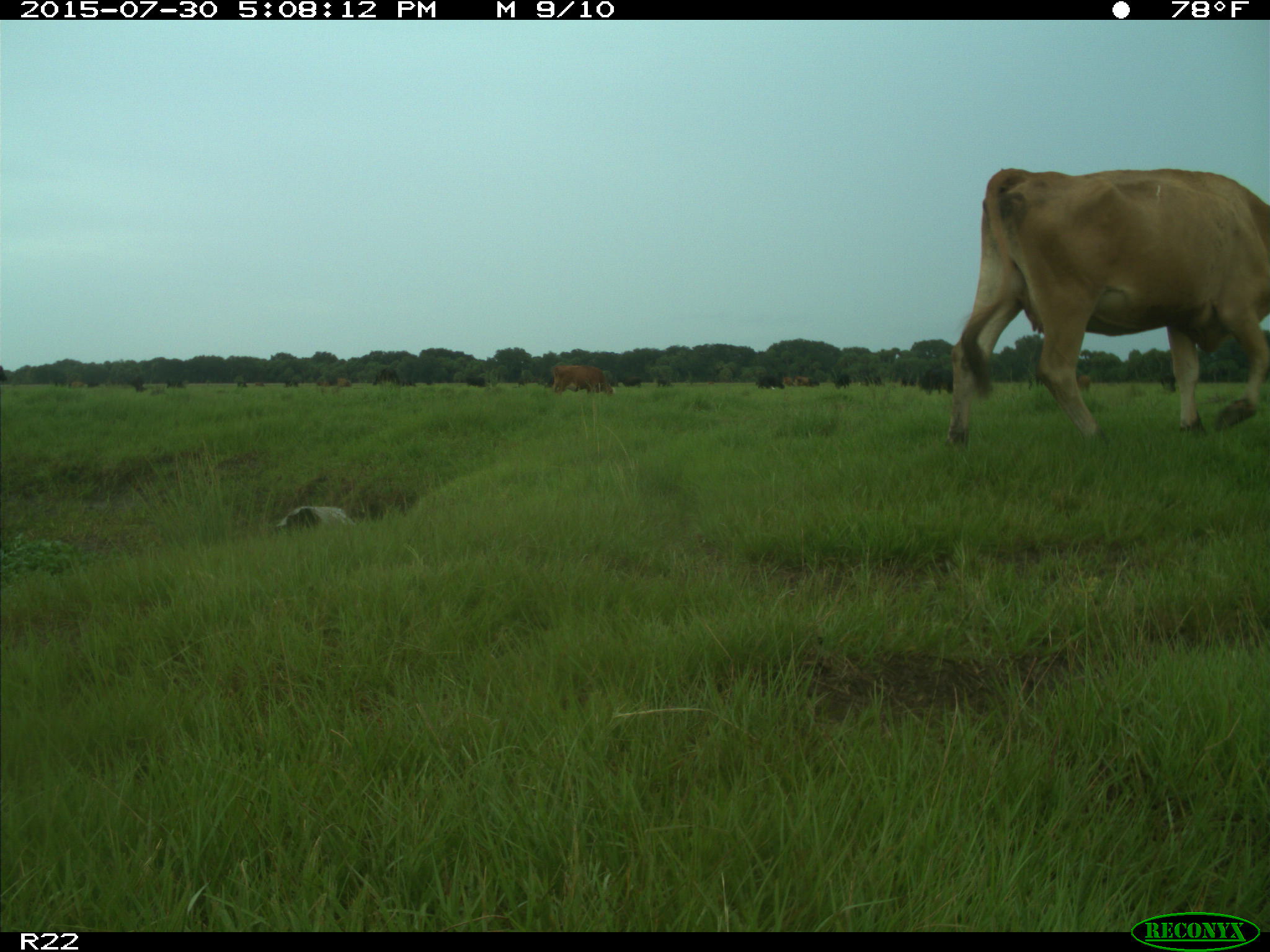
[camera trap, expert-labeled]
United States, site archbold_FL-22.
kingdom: Animalia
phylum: Chordata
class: Mammalia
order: Artiodactyla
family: Bovidae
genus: Bos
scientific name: Bos taurus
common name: domestic cow